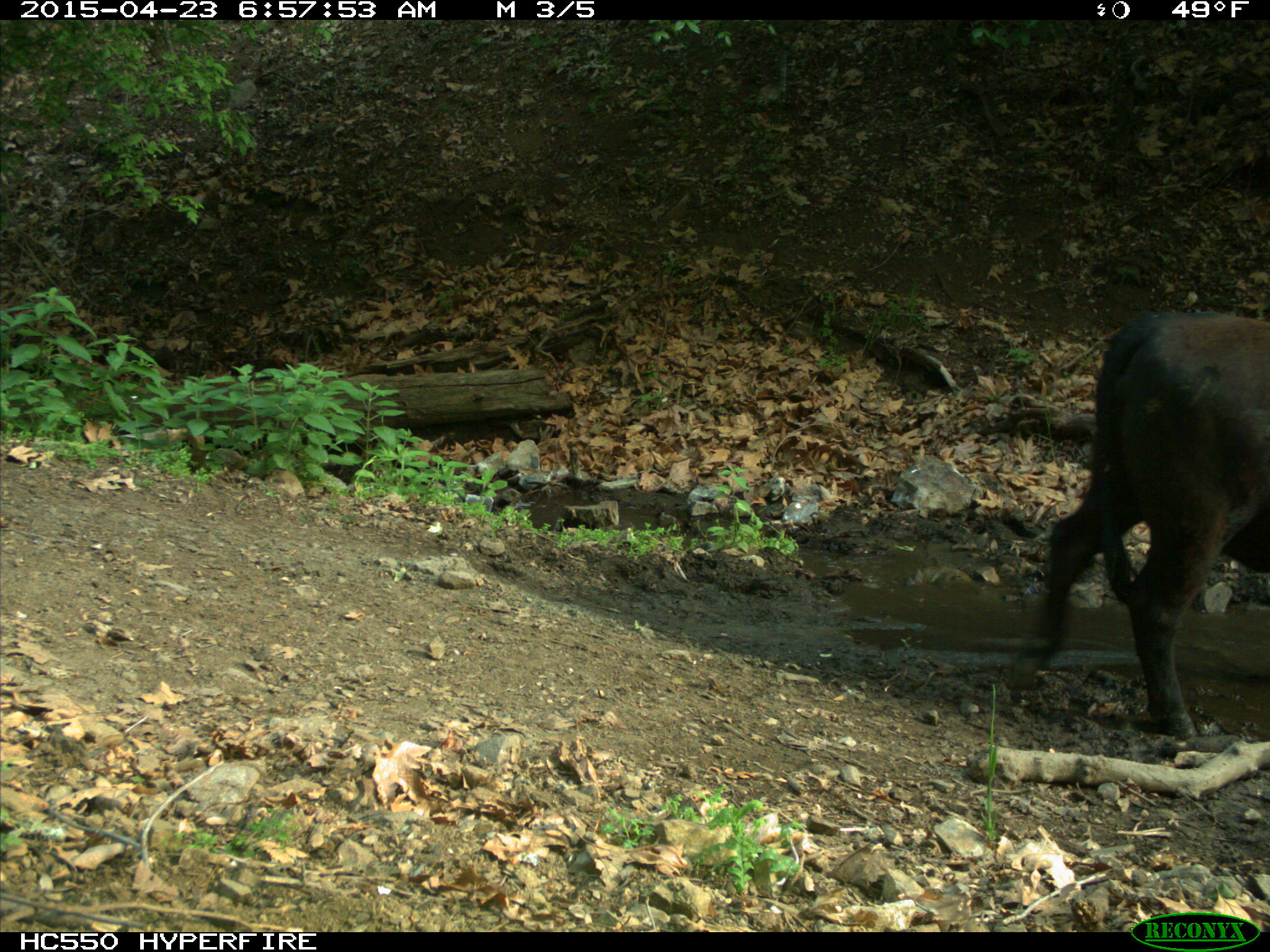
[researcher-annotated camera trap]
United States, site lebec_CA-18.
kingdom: Animalia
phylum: Chordata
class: Mammalia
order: Artiodactyla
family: Bovidae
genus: Bos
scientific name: Bos taurus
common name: domestic cow